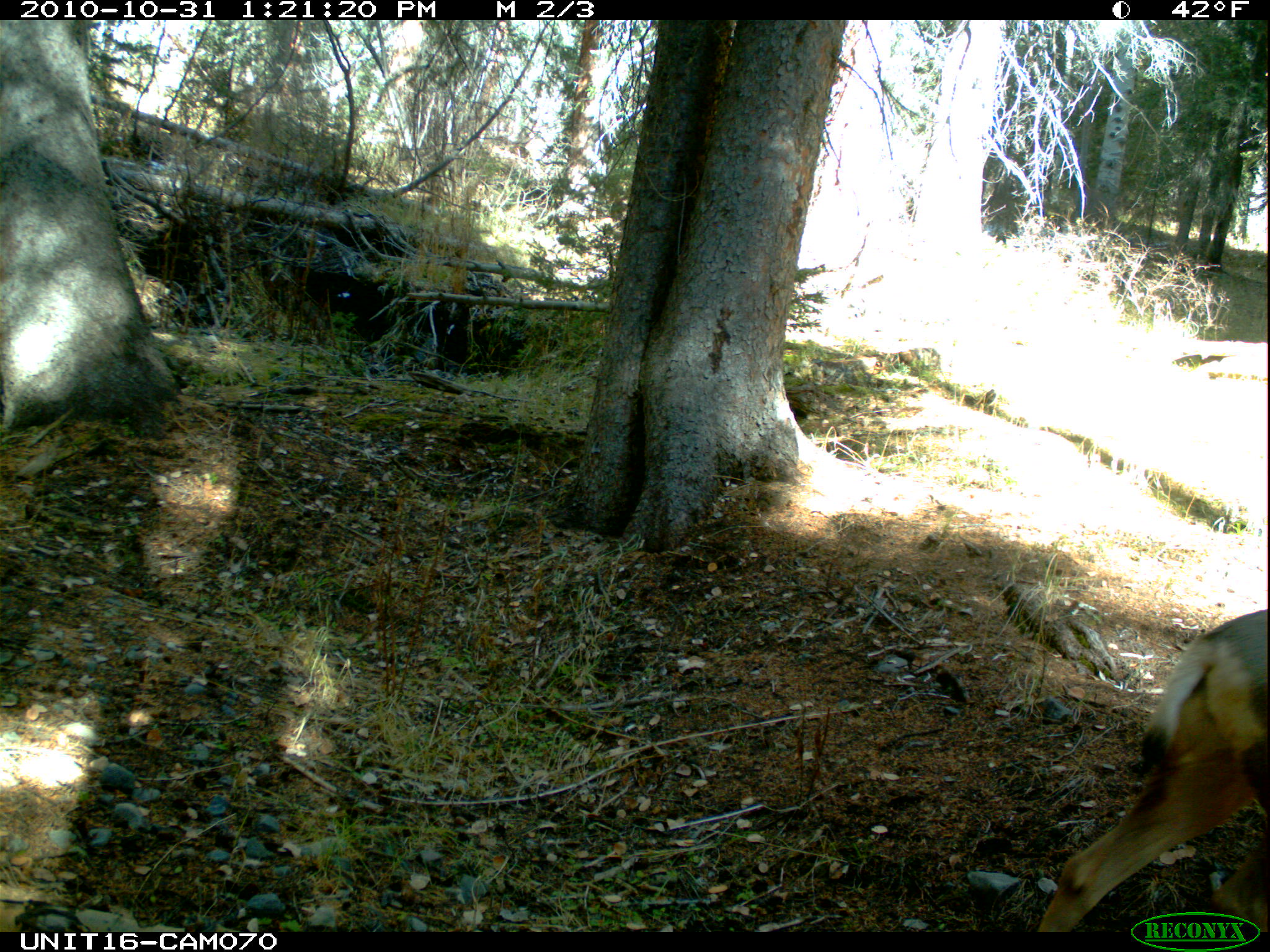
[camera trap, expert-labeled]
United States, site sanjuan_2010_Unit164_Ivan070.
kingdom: Animalia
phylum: Chordata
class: Mammalia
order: Artiodactyla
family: Cervidae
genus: Odocoileus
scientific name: Odocoileus hemionus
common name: mule deer